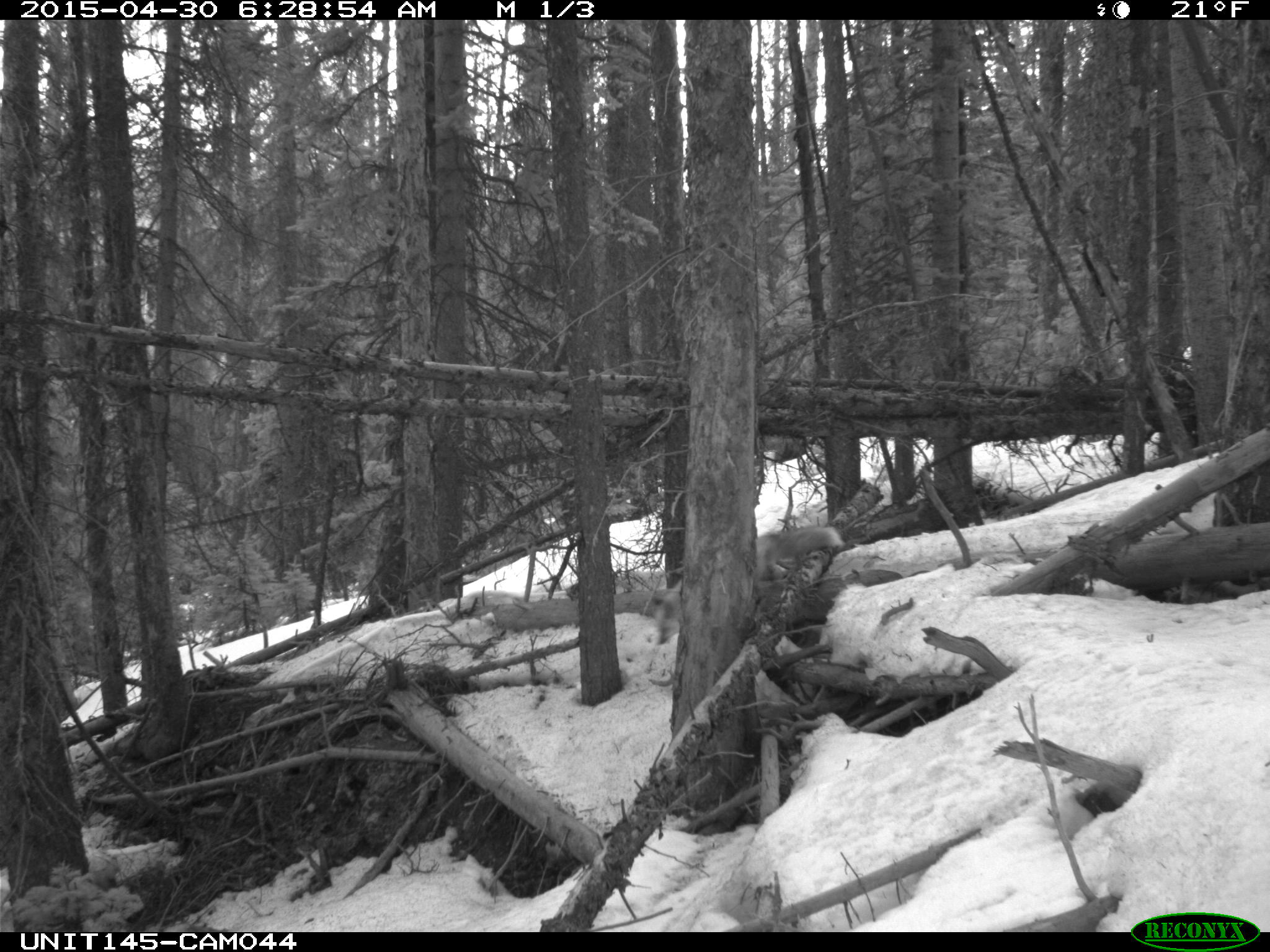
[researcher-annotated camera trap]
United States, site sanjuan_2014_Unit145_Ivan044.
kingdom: Animalia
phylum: Chordata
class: Mammalia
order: Carnivora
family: Canidae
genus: Vulpes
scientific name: Vulpes vulpes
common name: red fox